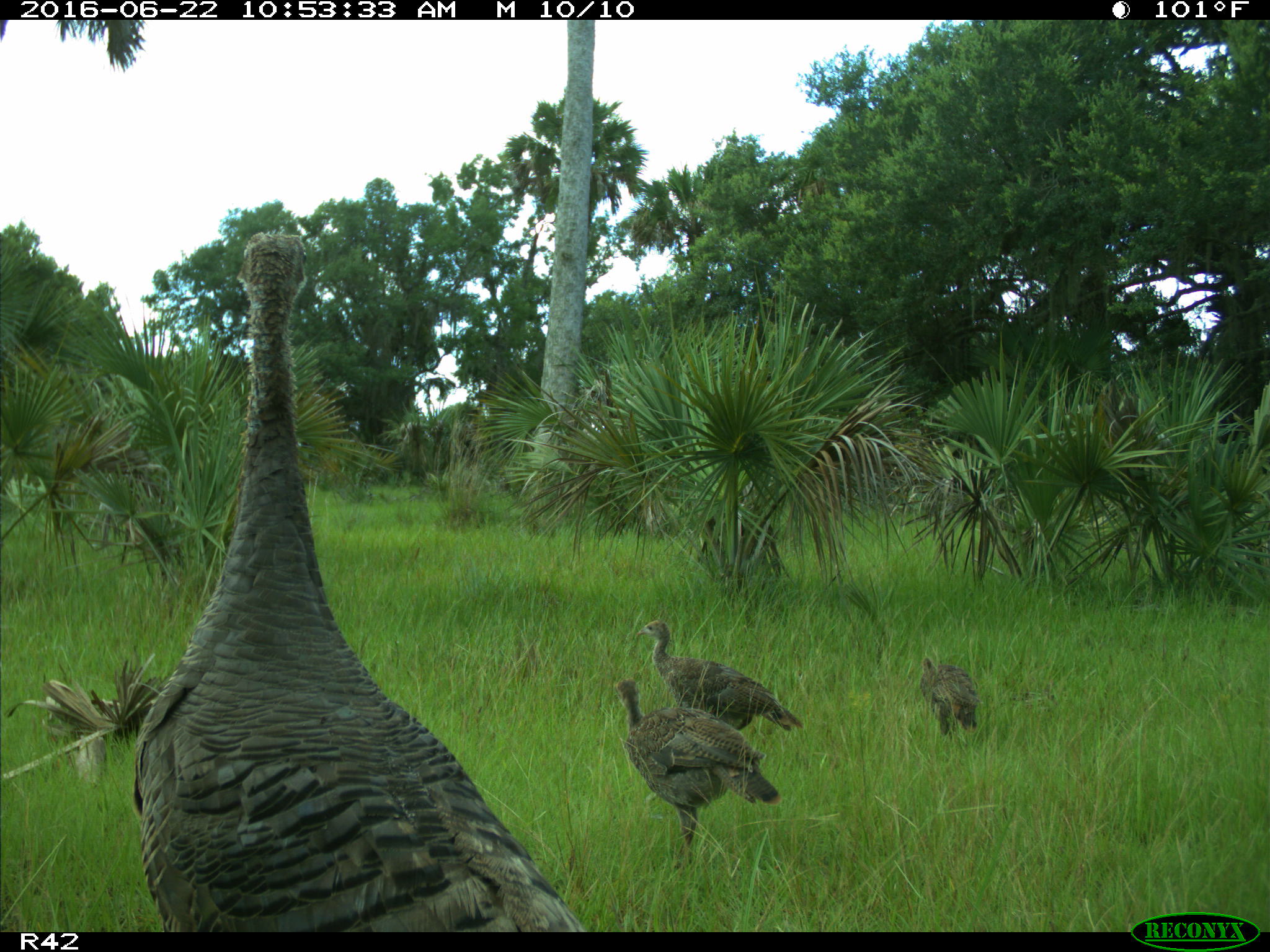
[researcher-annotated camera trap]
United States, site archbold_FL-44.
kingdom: Animalia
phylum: Chordata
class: Aves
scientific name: Aves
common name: birds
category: unidentified bird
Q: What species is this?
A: Unidentified bird (birds) (Aves).